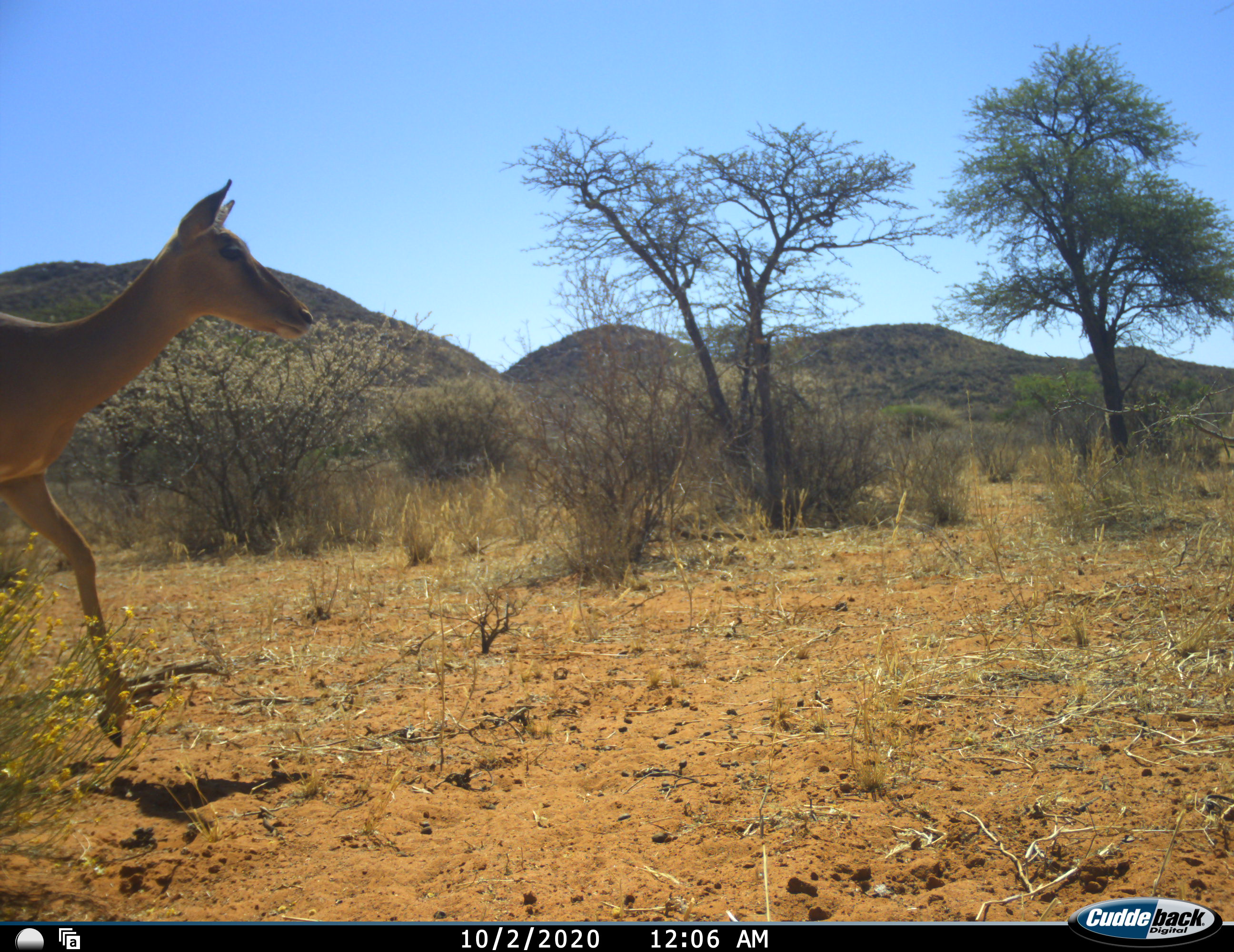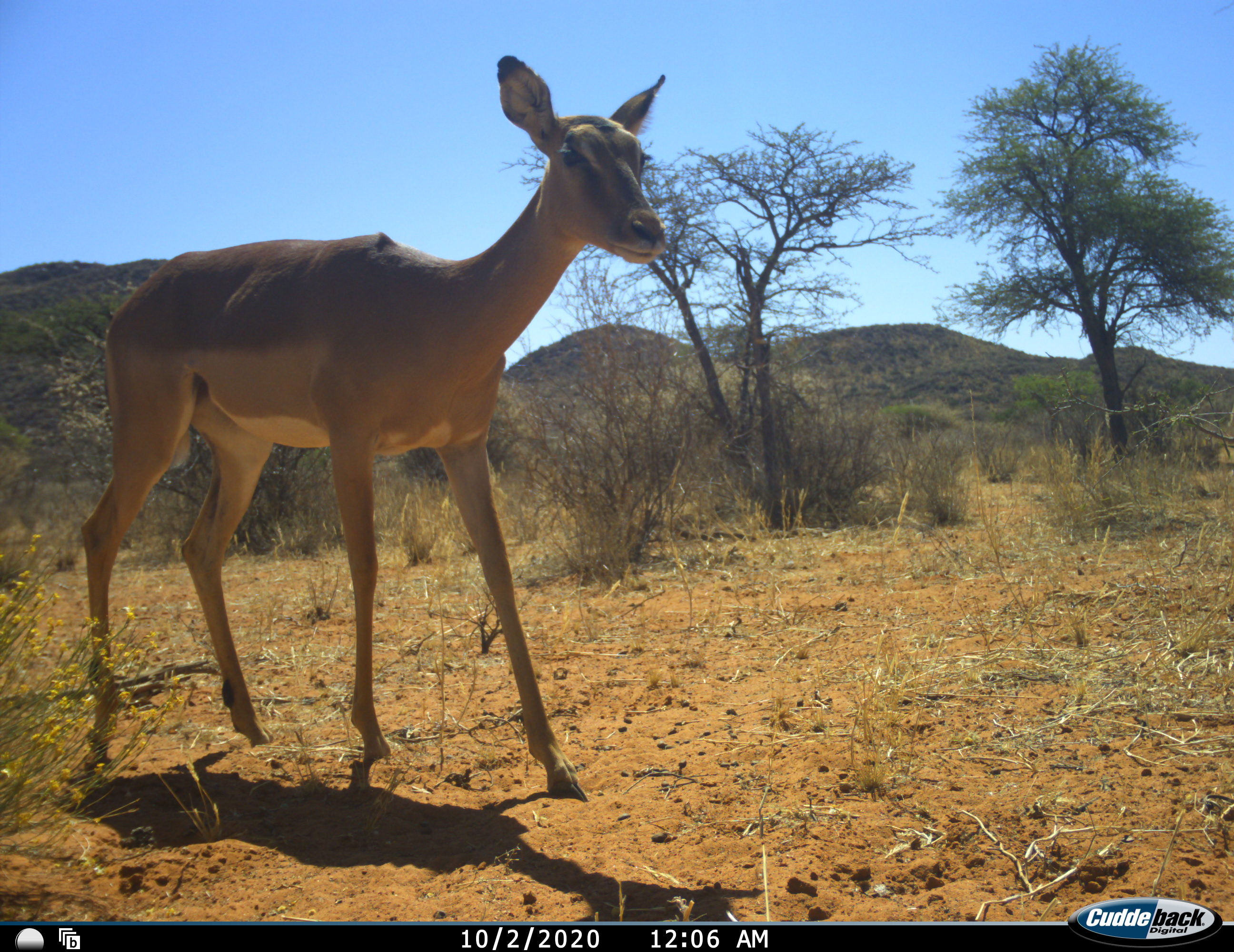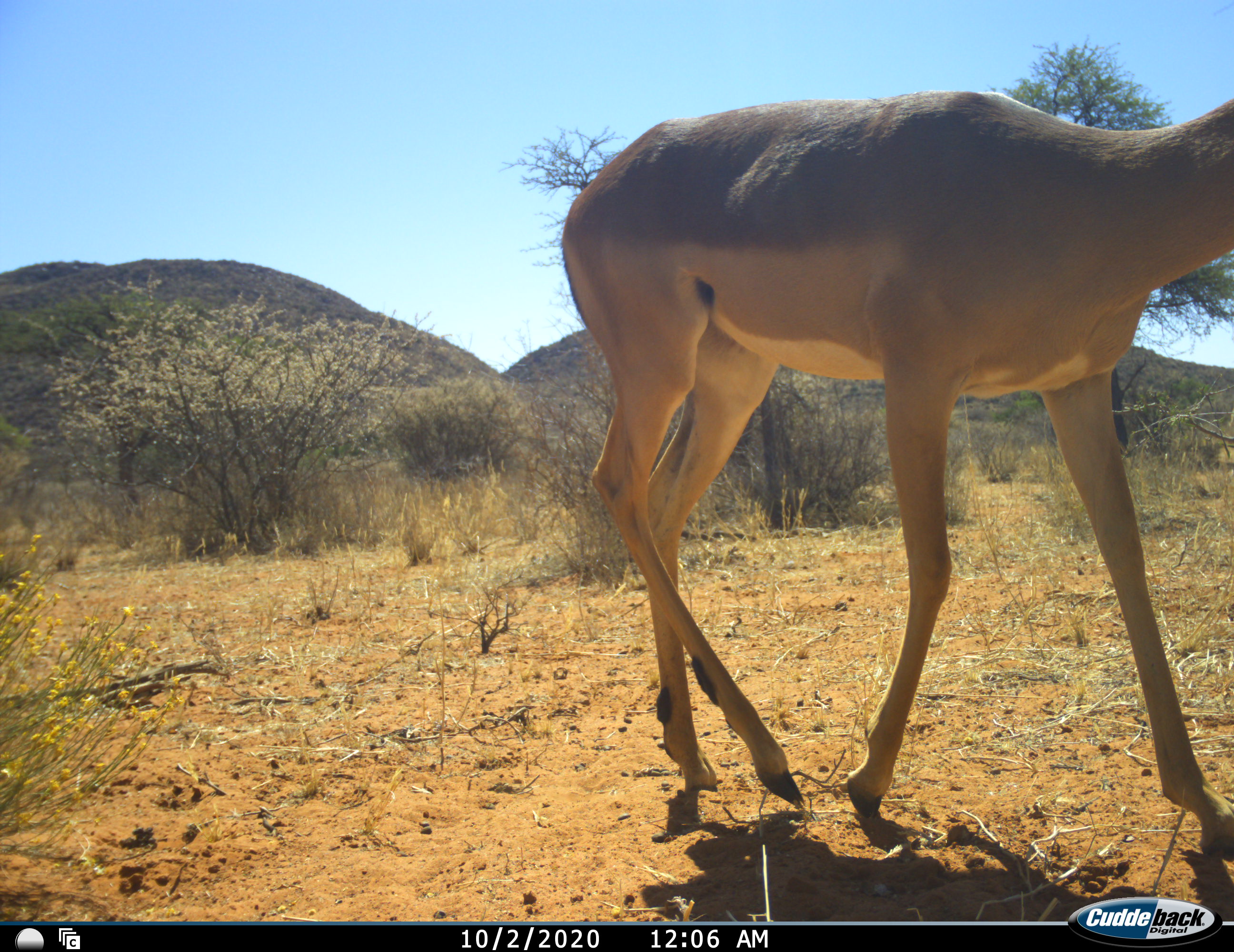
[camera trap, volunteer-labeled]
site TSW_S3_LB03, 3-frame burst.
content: unidentified animal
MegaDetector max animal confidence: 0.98